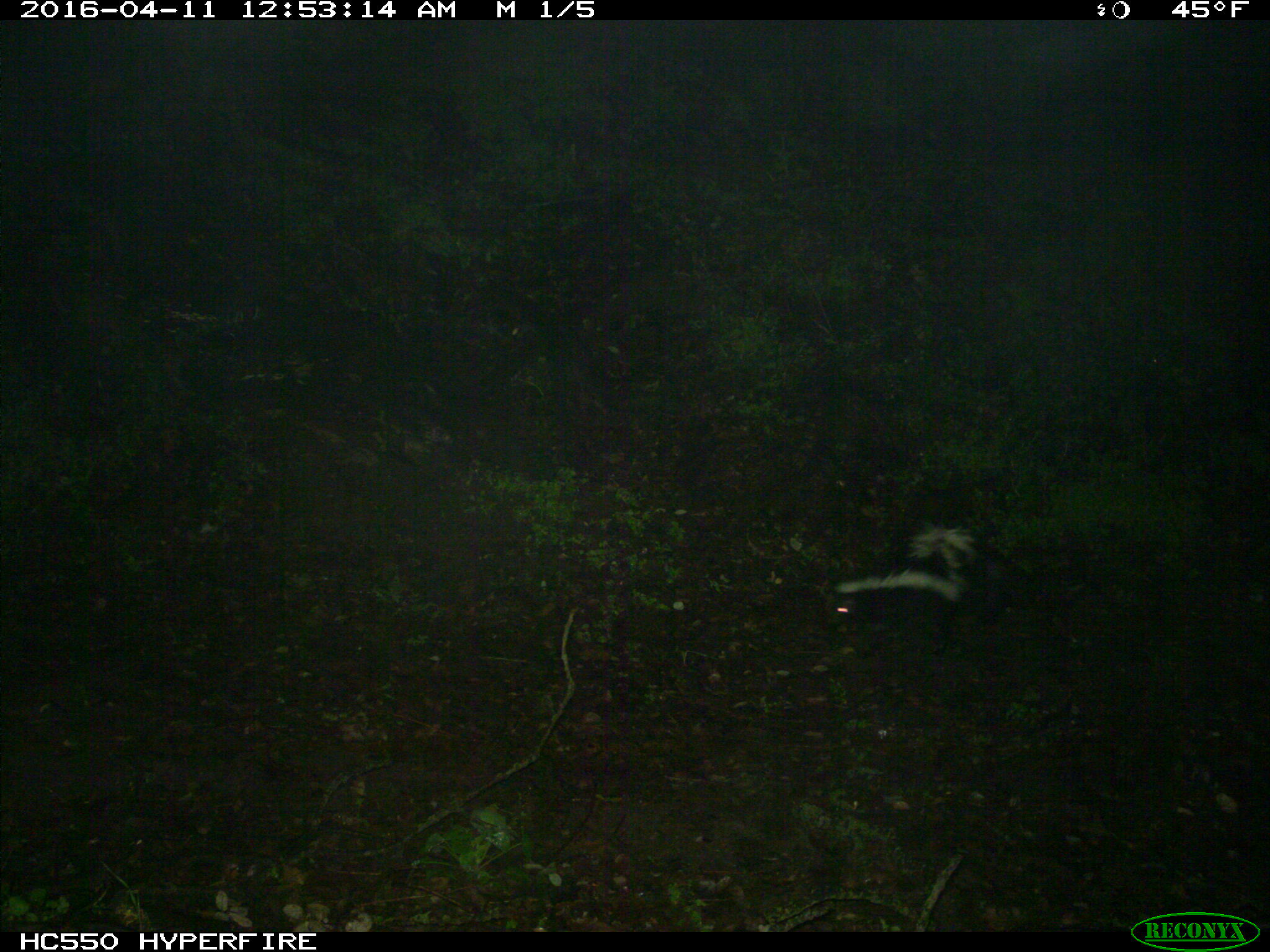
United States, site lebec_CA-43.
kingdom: Animalia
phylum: Chordata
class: Mammalia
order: Carnivora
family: Mephitidae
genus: Mephitis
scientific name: Mephitis mephitis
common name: striped skunk